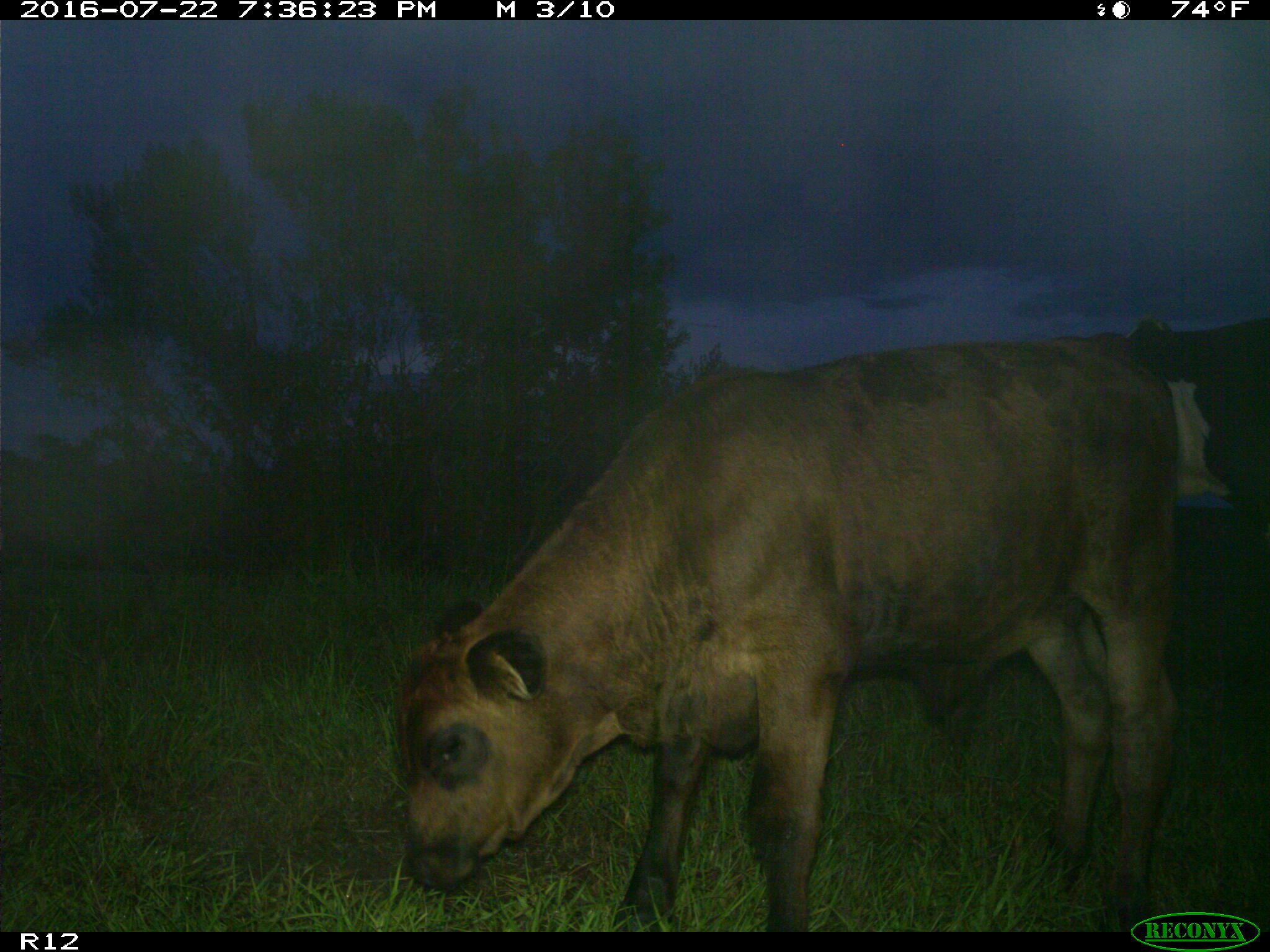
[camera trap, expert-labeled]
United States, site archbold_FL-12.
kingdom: Animalia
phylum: Chordata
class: Mammalia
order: Artiodactyla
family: Bovidae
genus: Bos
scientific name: Bos taurus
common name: domestic cow